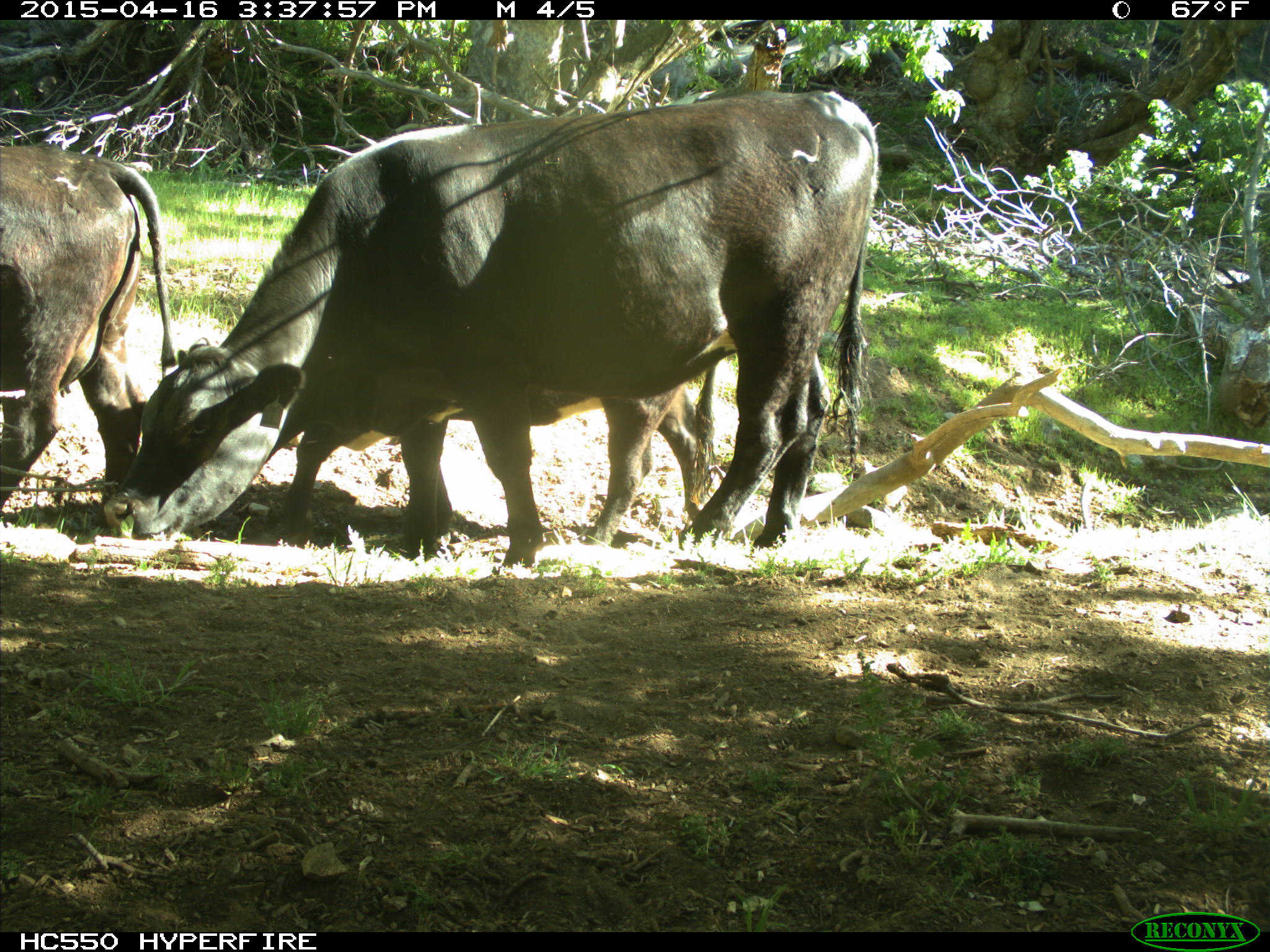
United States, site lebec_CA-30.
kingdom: Animalia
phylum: Chordata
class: Mammalia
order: Artiodactyla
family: Bovidae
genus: Bos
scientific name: Bos taurus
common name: domestic cow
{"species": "Bos taurus (domestic cow)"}